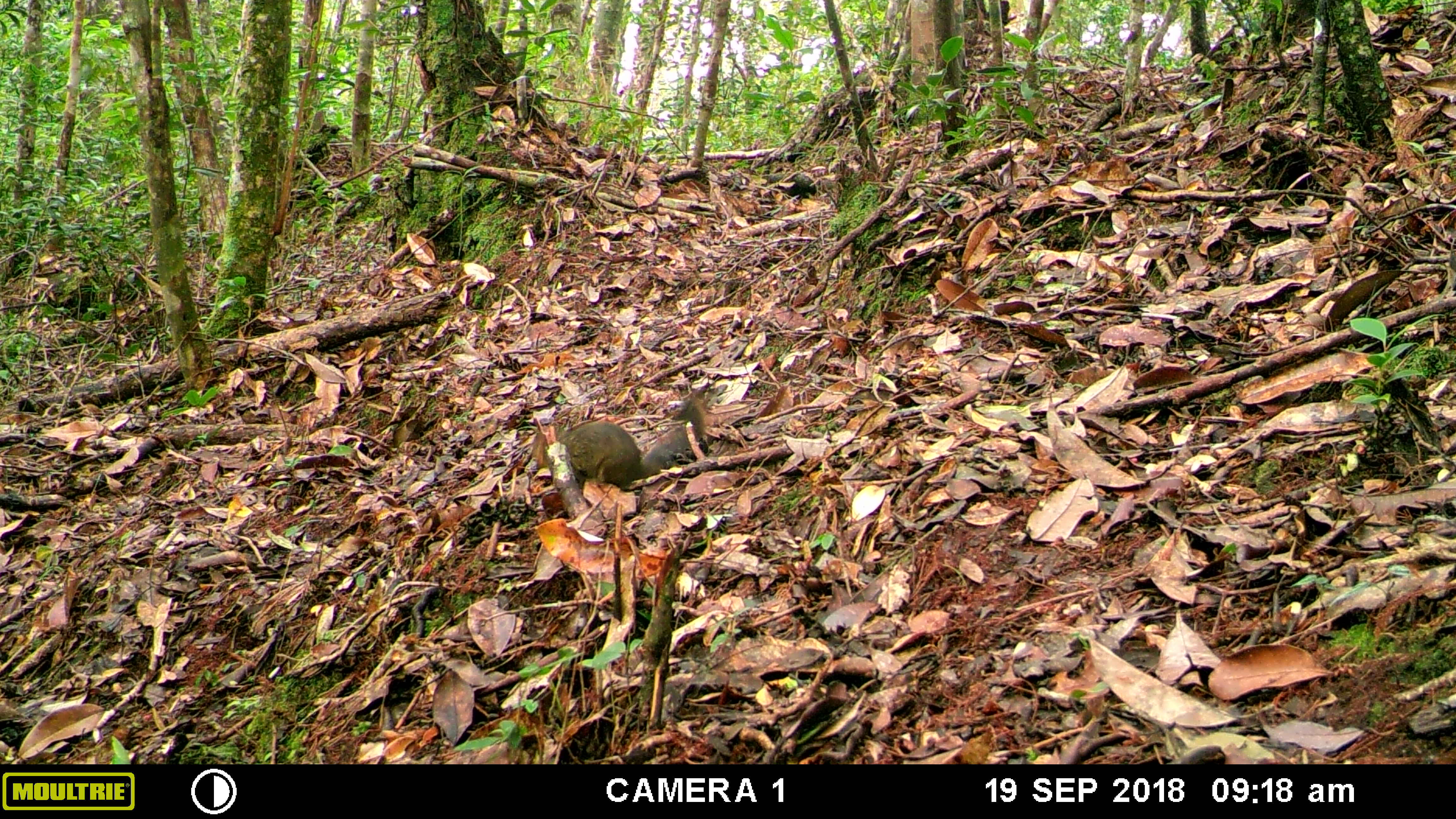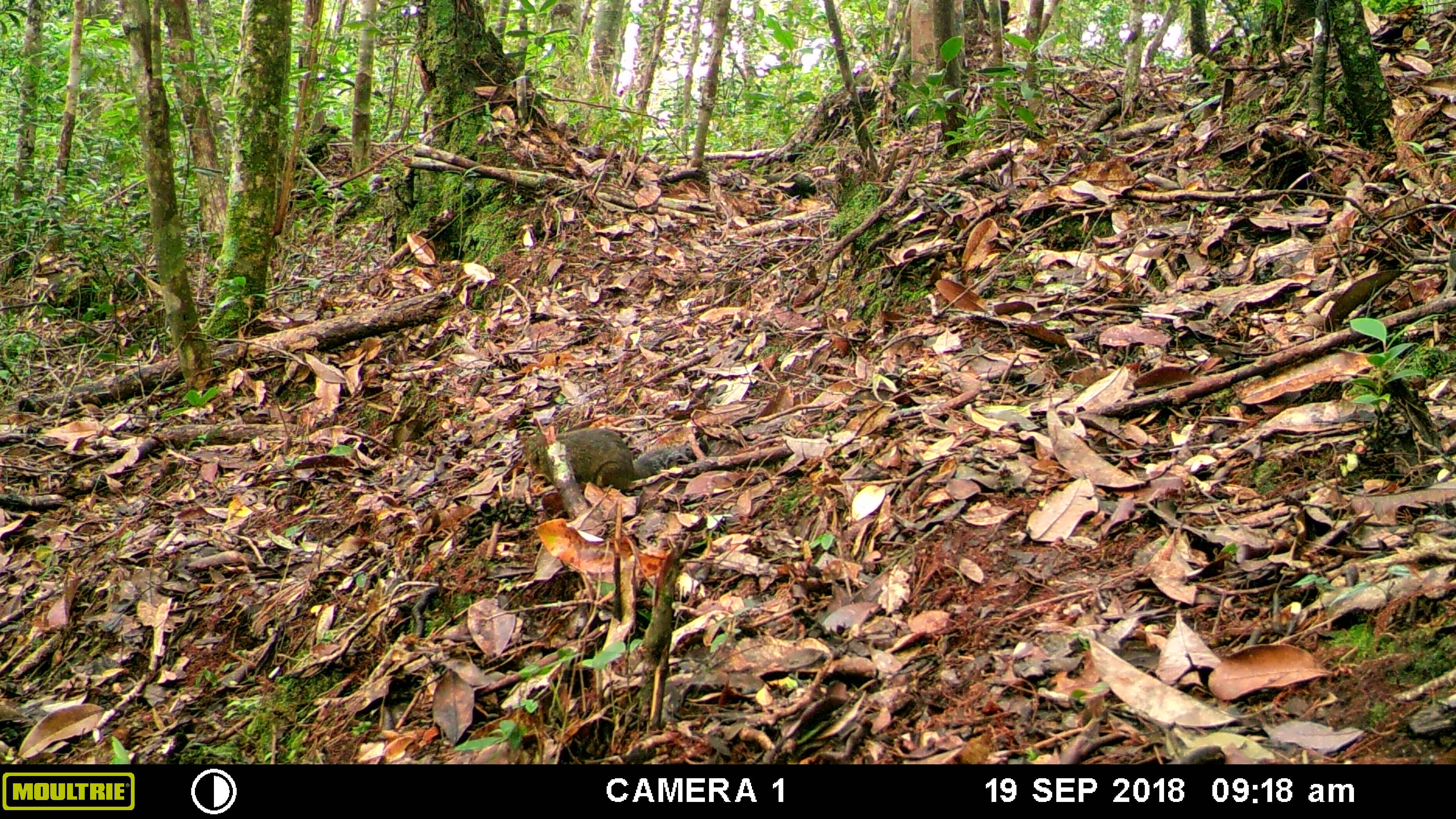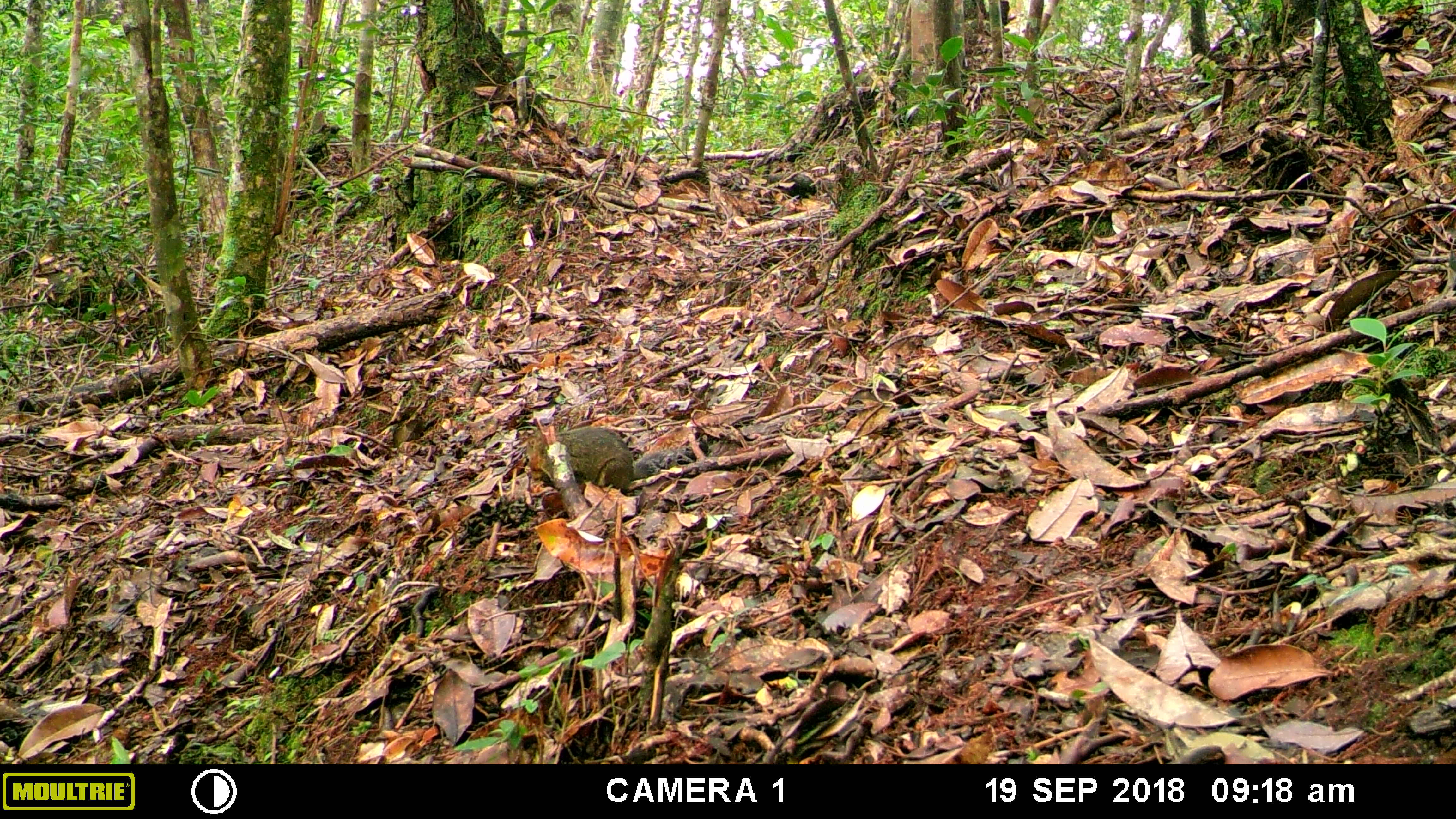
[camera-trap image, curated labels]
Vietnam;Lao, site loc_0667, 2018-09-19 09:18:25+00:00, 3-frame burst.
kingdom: Animalia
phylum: Chordata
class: Mammalia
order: Rodentia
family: Sciuridae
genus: Dremomys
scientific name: Dremomys rufigenis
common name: red-cheeked squirrel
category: red cheeked squirrel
Red cheeked squirrel (red-cheeked squirrel) (Dremomys rufigenis). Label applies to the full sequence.